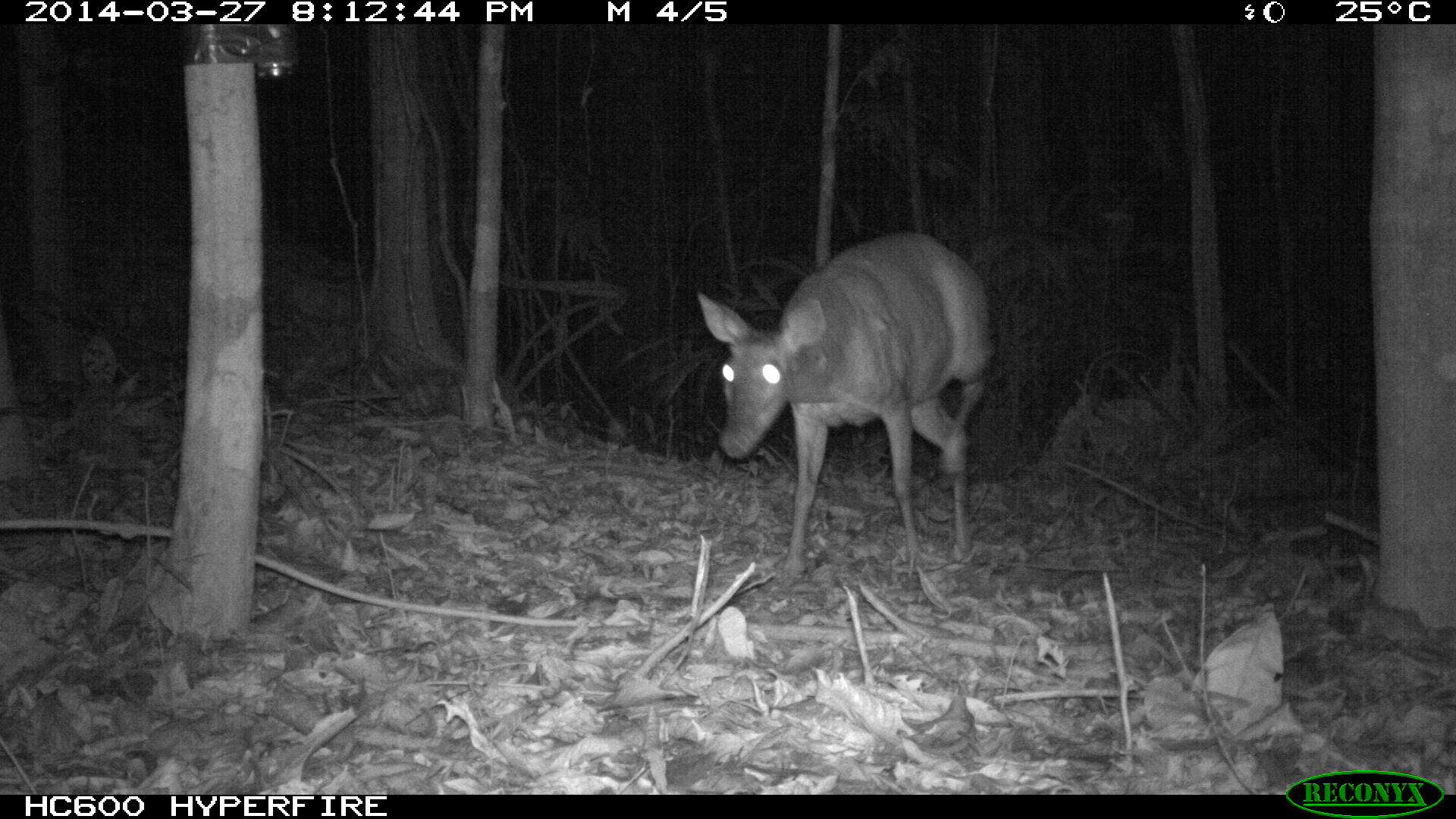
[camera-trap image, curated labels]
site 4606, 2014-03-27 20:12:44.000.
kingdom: Animalia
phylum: Chordata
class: Mammalia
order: Artiodactyla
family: Cervidae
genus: Mazama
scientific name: Mazama americana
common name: red brocket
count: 1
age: adult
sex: female